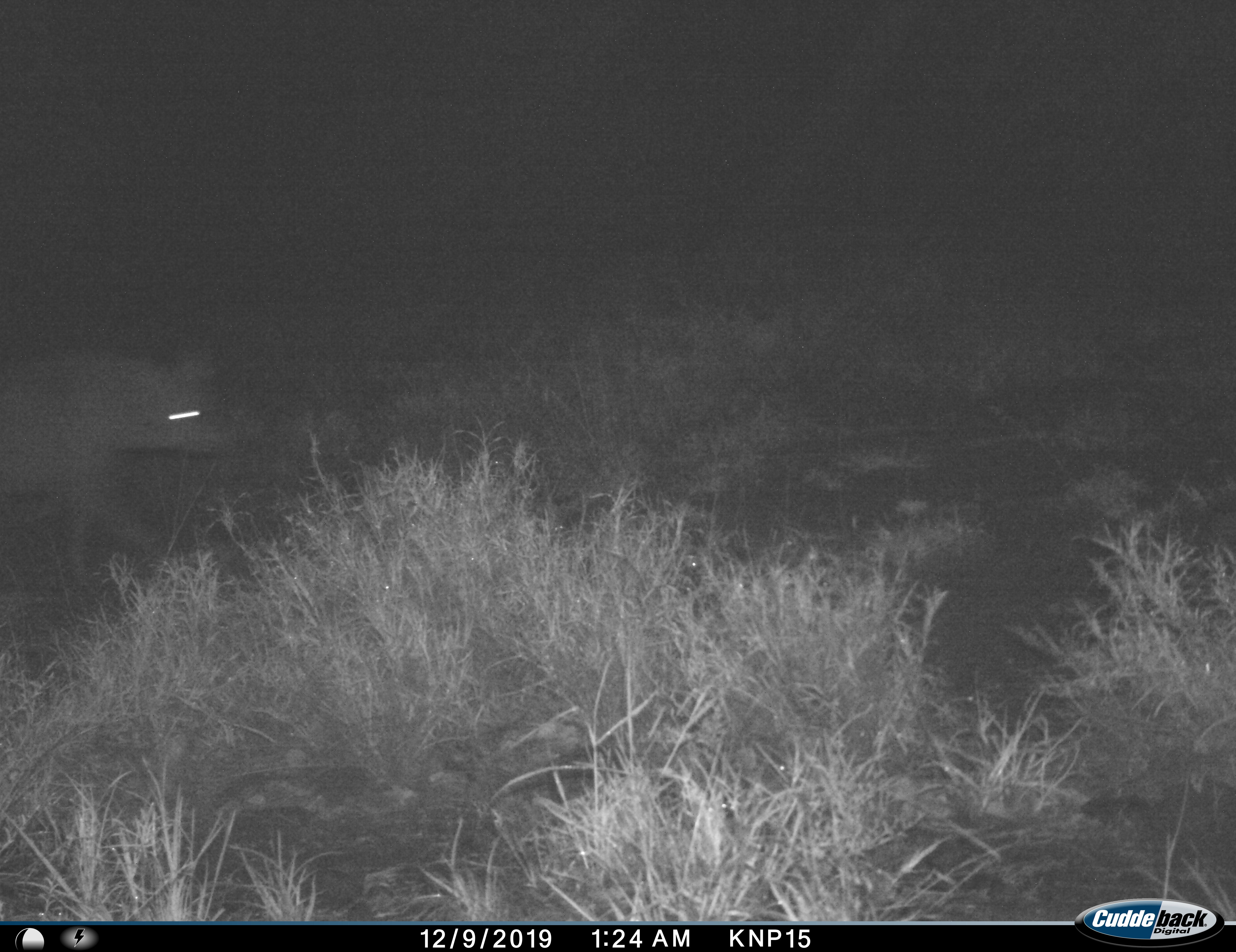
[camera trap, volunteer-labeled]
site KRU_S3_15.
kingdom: Animalia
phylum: Chordata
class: Mammalia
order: Carnivora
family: Hyaenidae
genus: Crocuta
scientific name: Crocuta crocuta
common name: spotted hyena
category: hyenaspotted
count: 1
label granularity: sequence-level